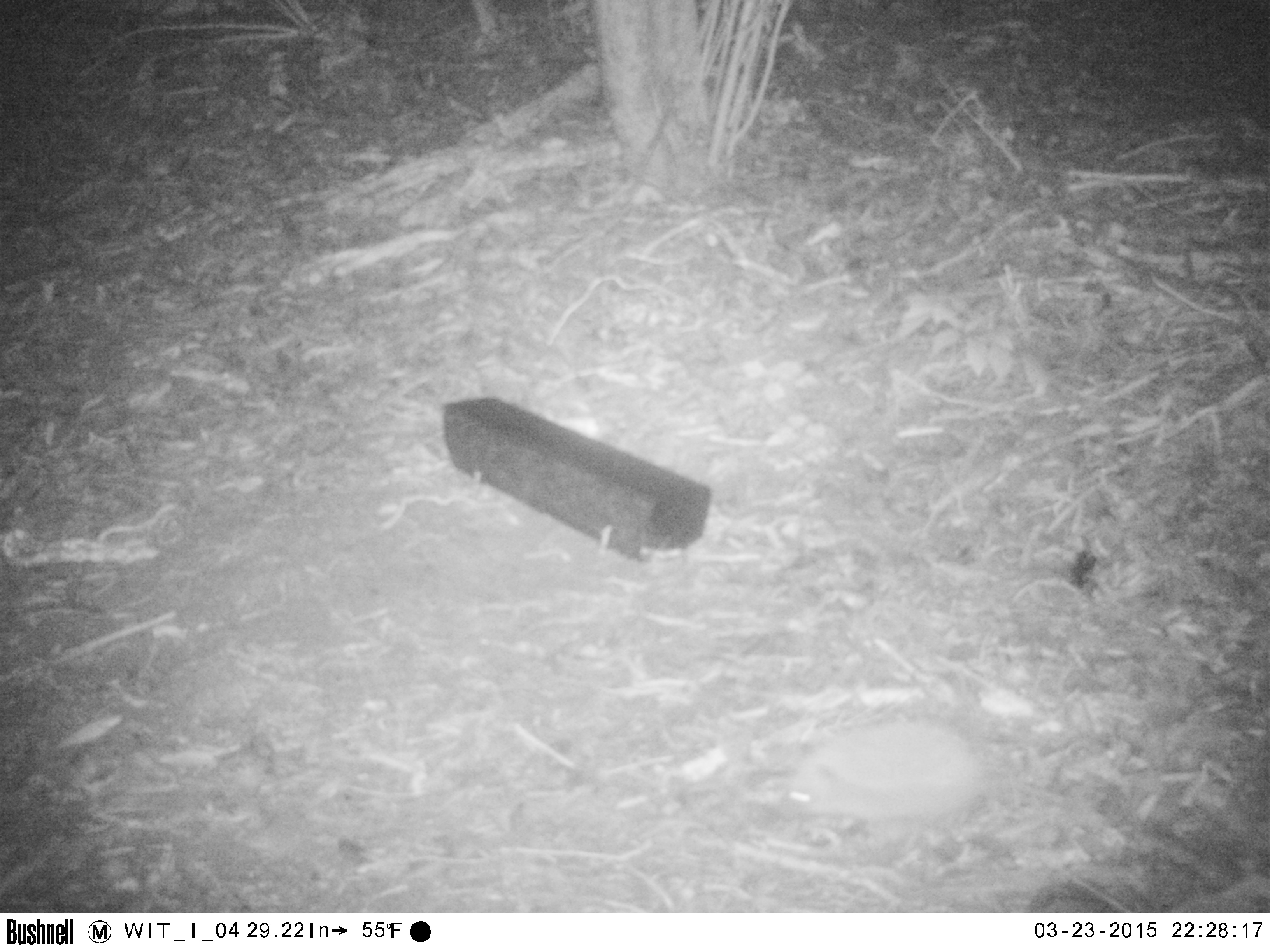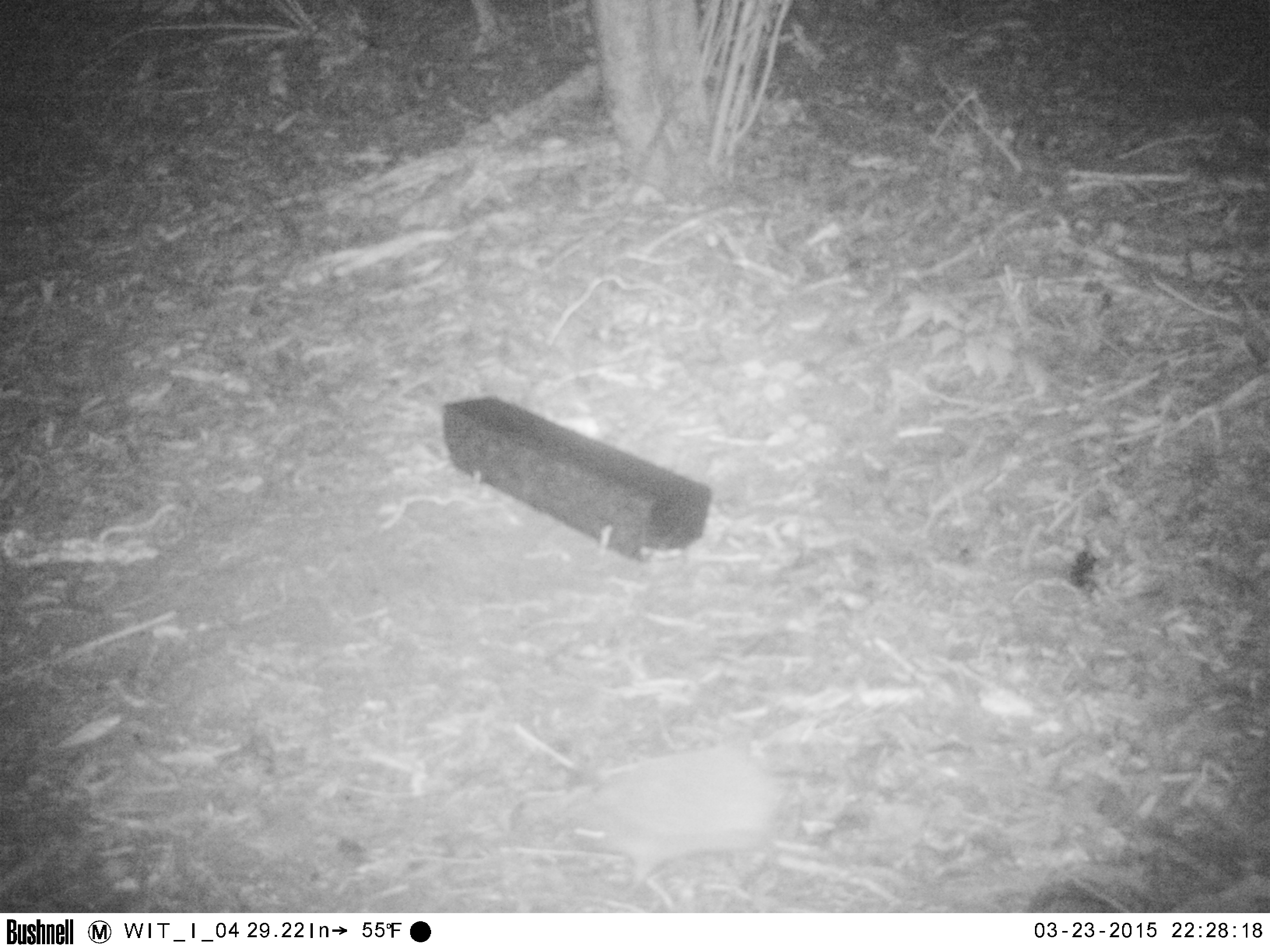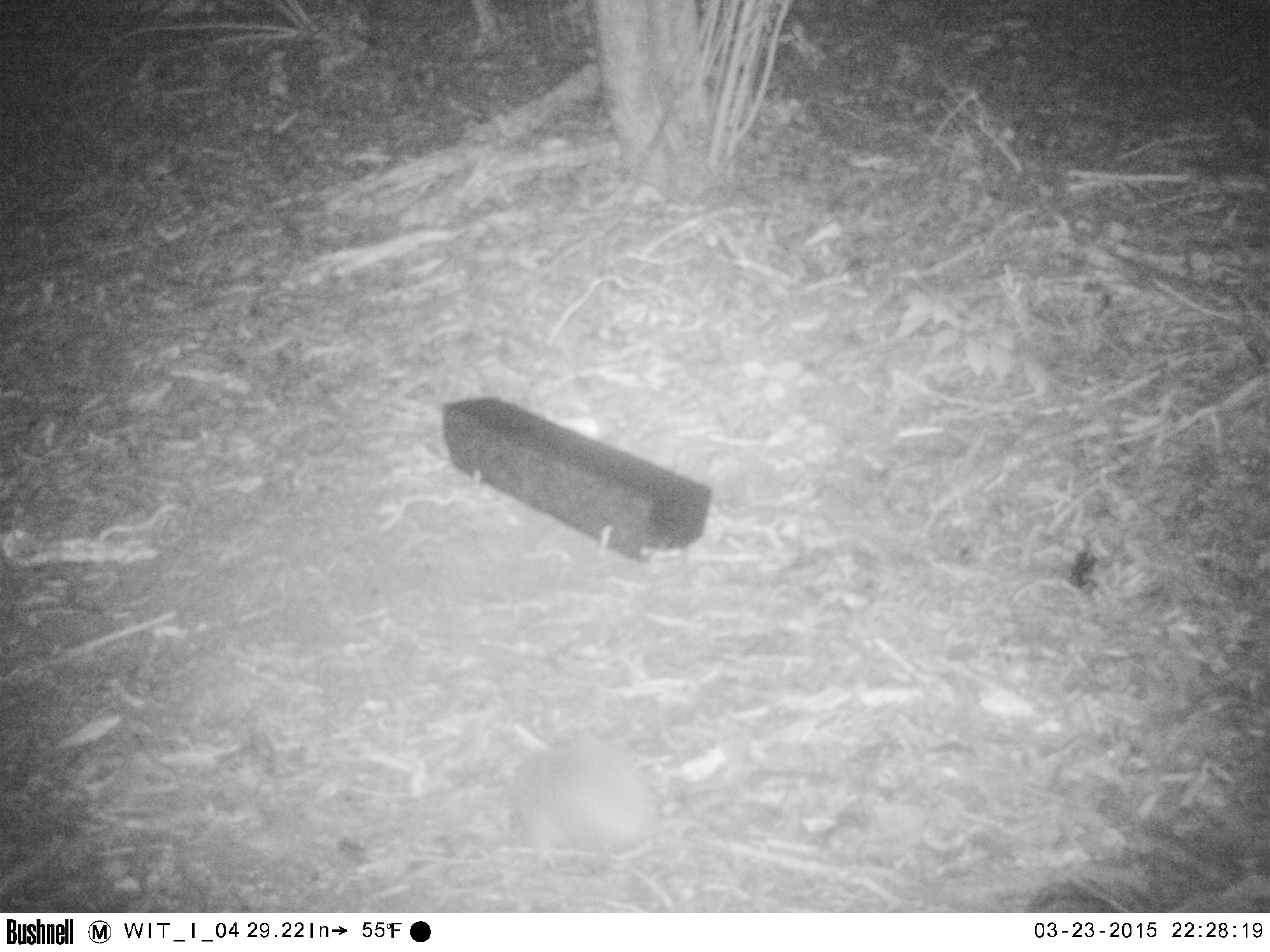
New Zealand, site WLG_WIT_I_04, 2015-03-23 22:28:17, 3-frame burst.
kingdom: Animalia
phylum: Chordata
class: Mammalia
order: Eulipotyphla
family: Erinaceidae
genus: Erinaceus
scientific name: Erinaceus europaeus europaeus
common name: european hedgehog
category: hedgehog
Hedgehog (european hedgehog) (Erinaceus europaeus europaeus).